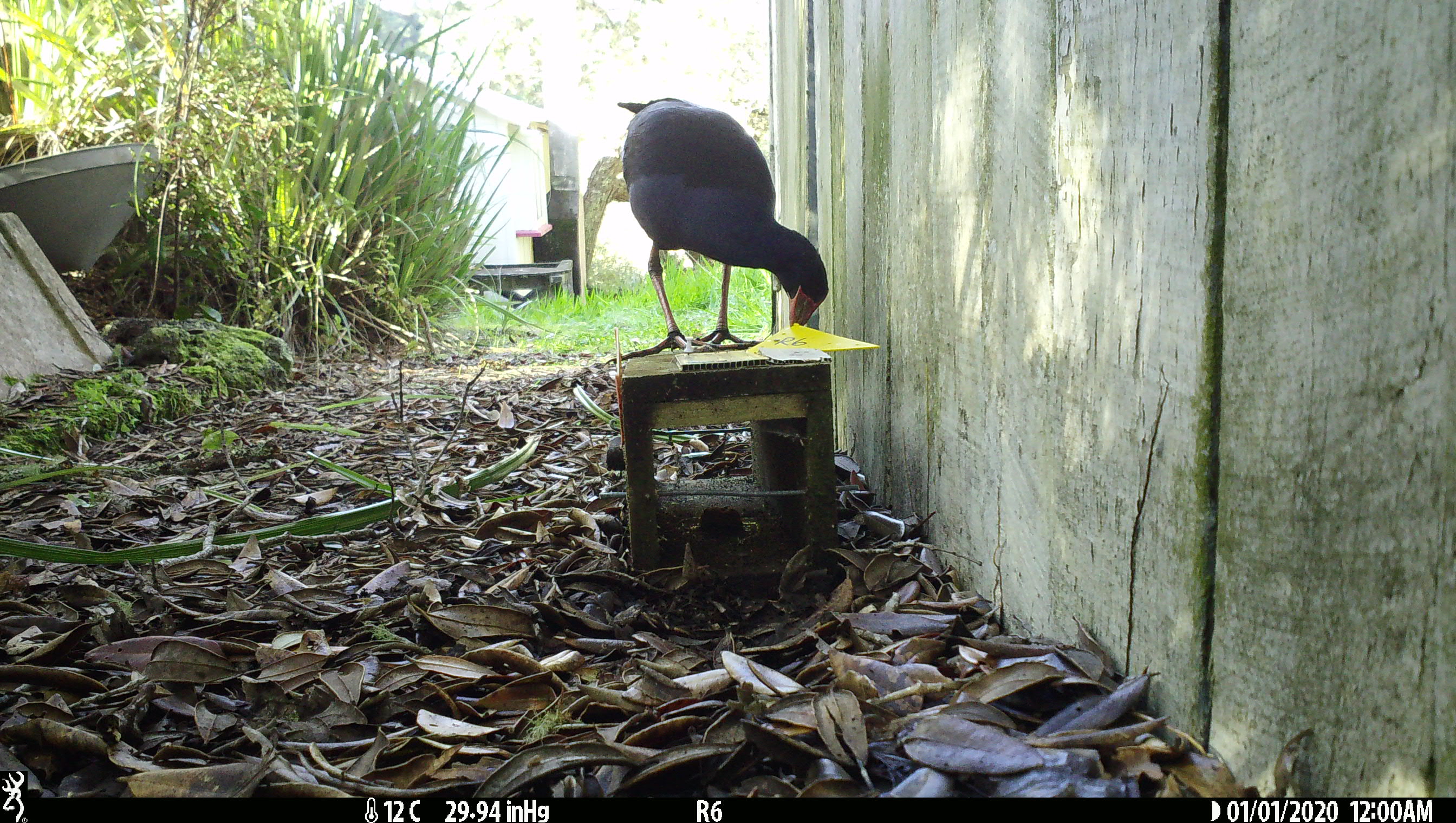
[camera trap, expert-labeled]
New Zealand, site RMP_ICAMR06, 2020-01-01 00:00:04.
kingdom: Animalia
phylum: Chordata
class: Aves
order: Gruiformes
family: Rallidae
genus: Porphyrio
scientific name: Porphyrio melanotus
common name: australasian swamphen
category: pukeko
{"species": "pukeko (australasian swamphen) (Porphyrio melanotus)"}